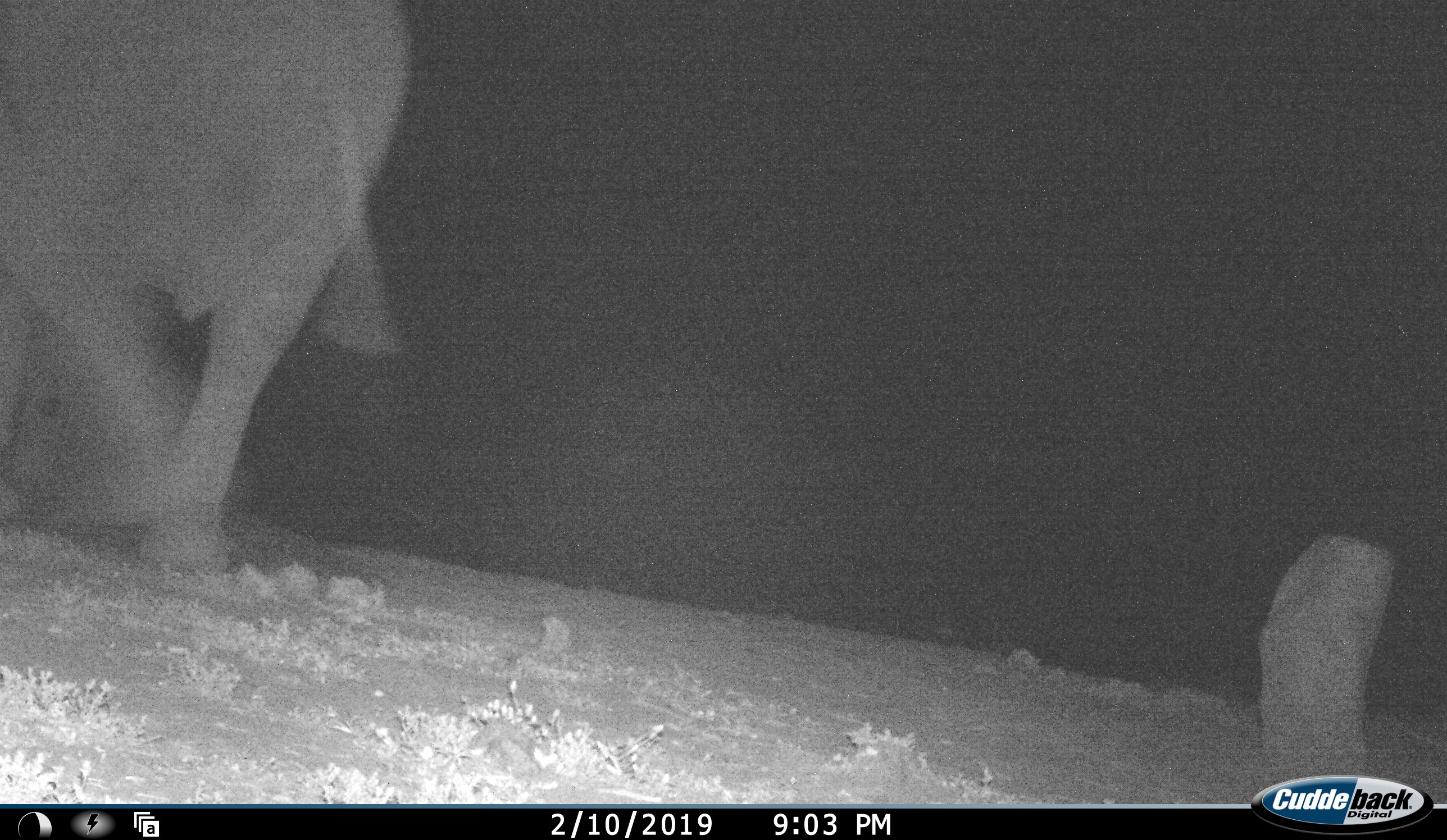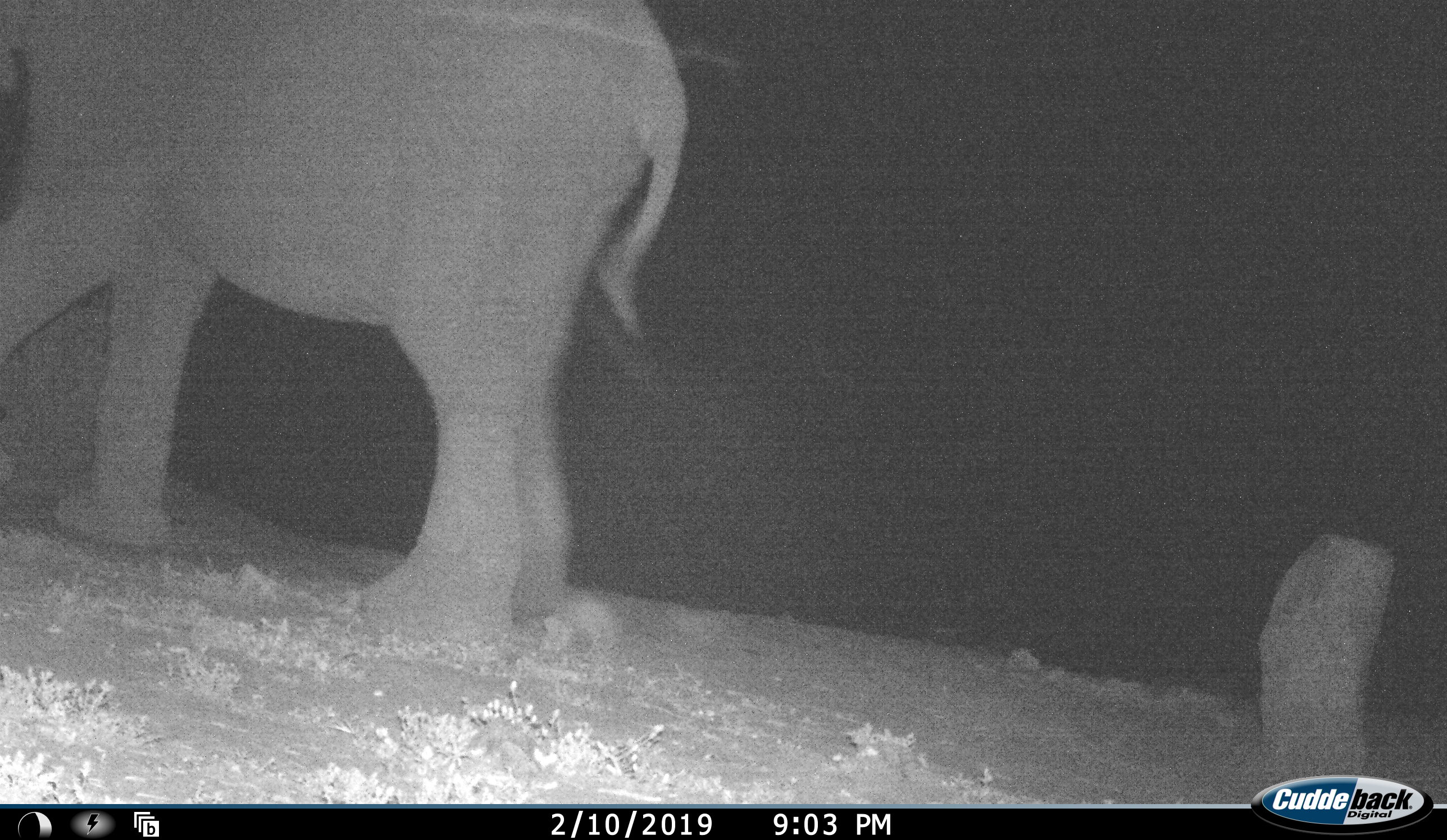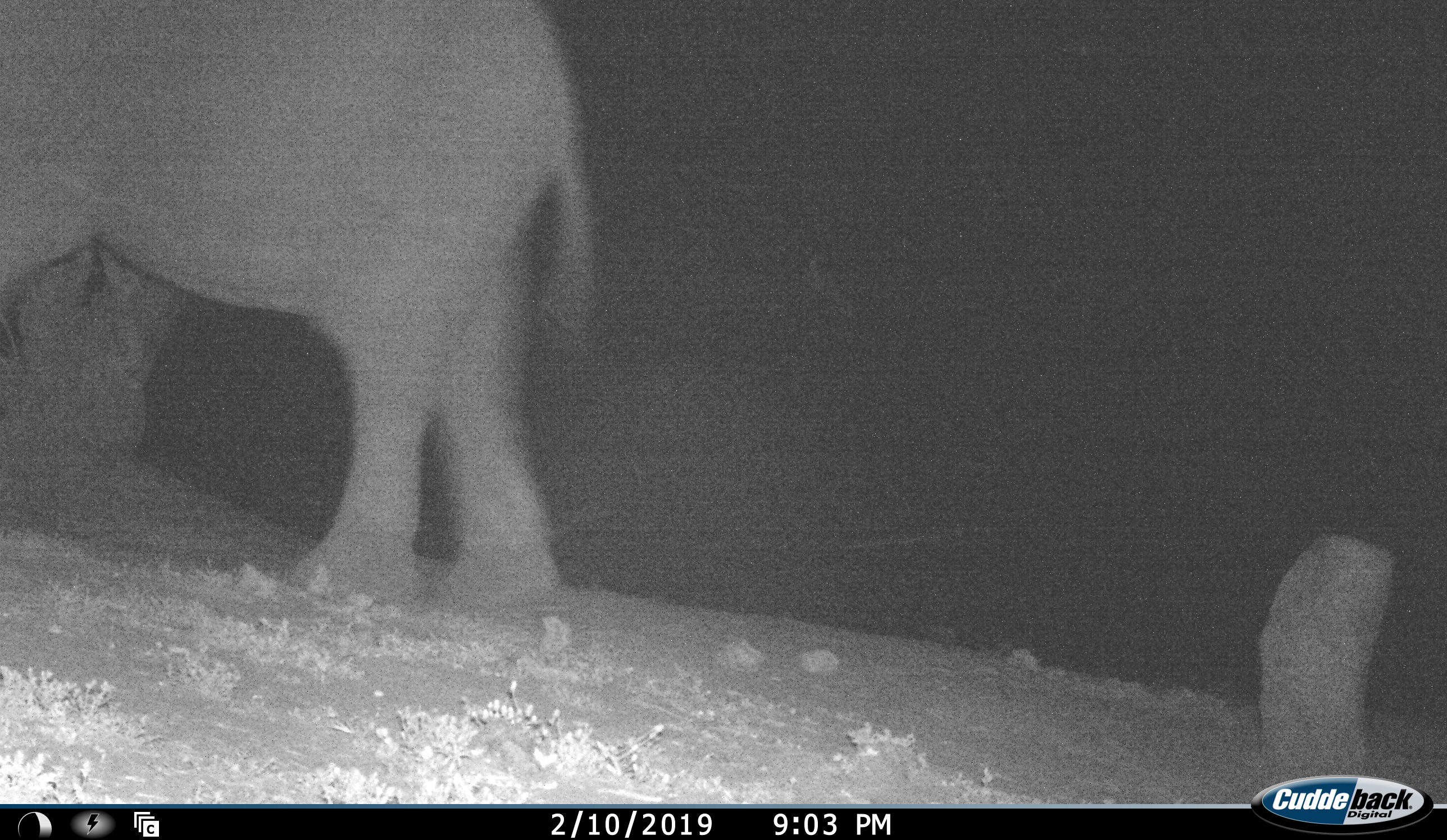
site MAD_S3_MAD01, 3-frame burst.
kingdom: Animalia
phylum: Chordata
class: Mammalia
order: Proboscidea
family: Elephantidae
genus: Loxodonta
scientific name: Loxodonta africana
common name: african bush elephant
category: elephant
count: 1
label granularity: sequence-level